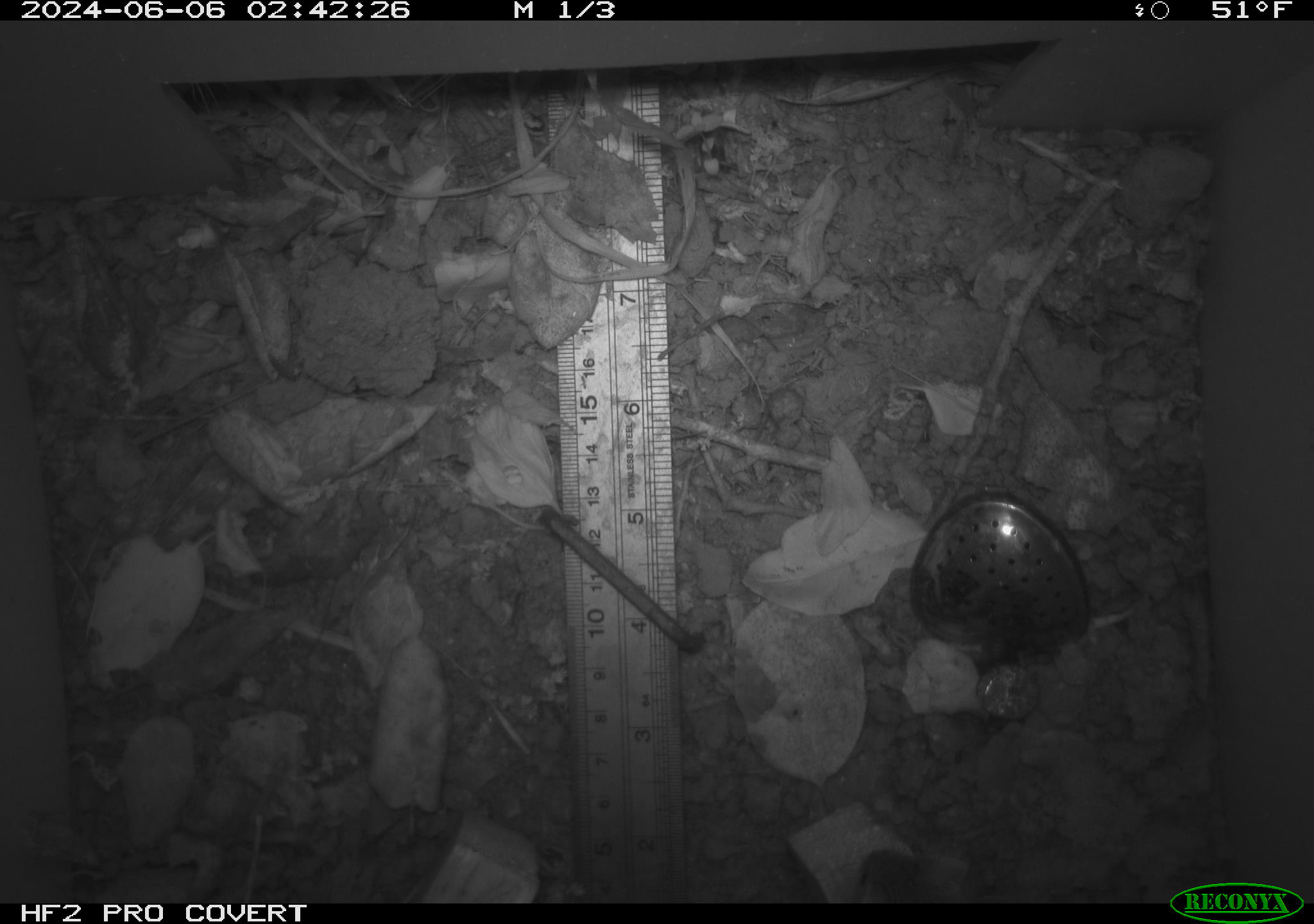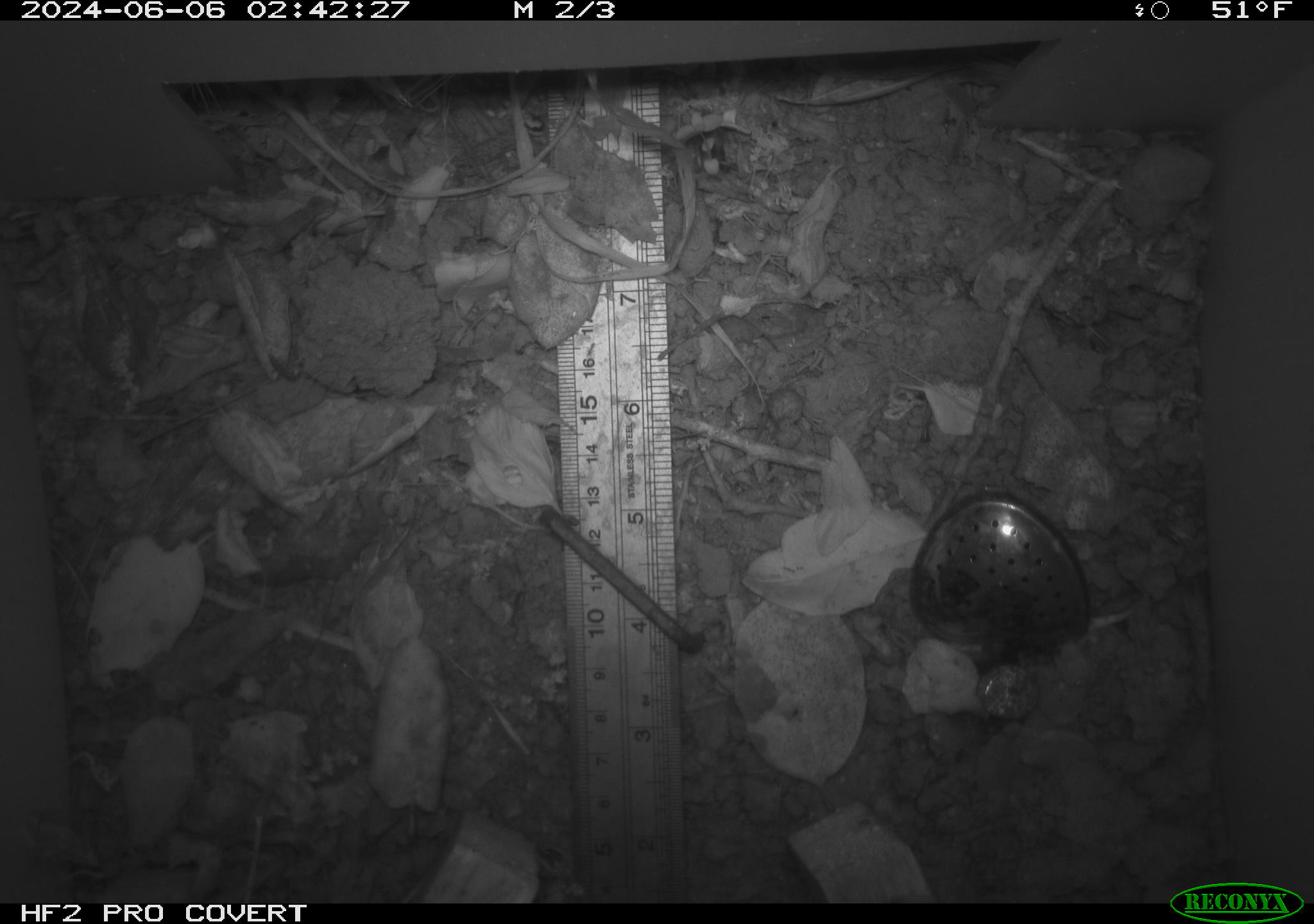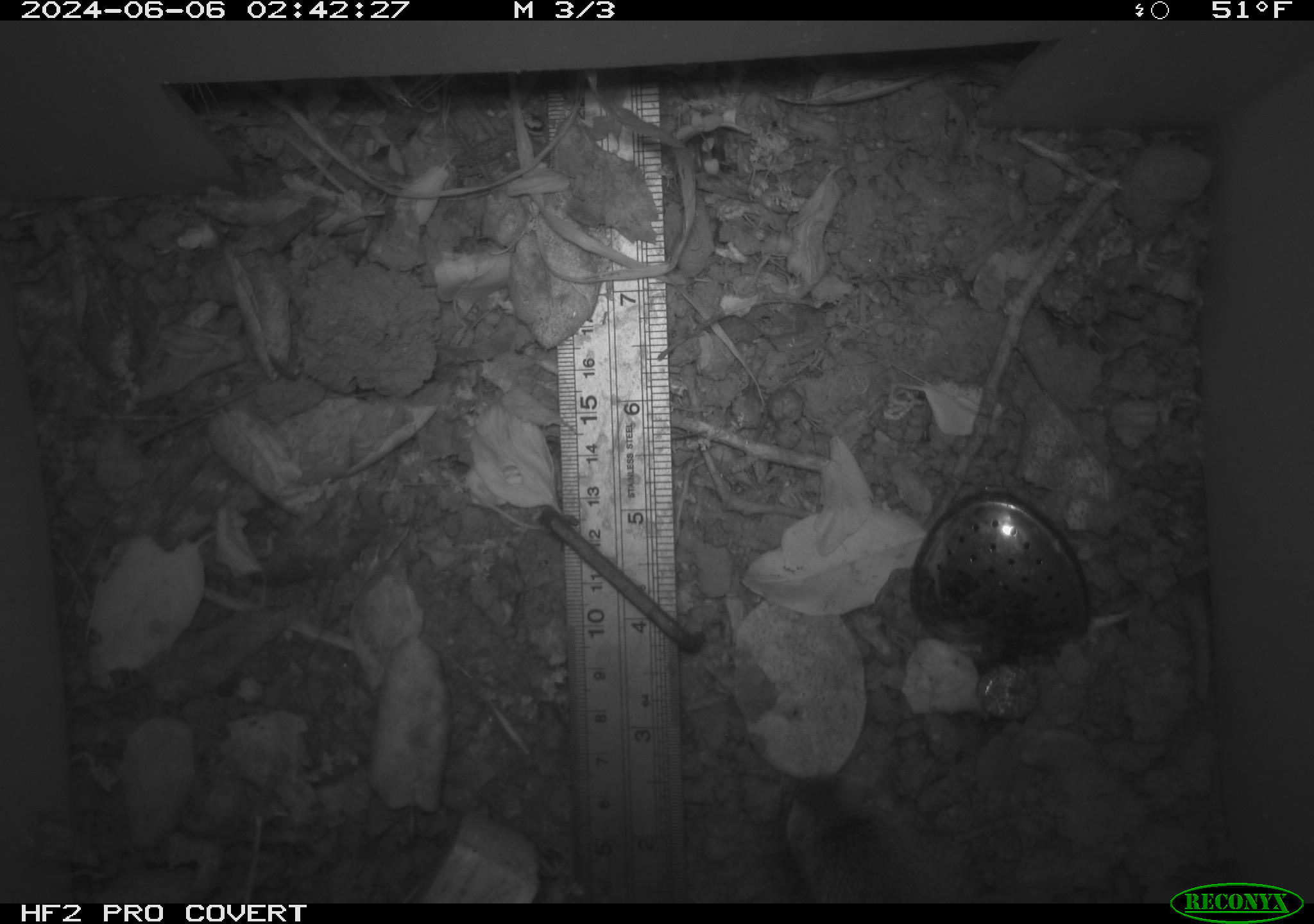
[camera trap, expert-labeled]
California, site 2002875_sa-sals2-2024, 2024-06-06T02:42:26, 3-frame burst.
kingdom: Animalia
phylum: Chordata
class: Mammalia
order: Rodentia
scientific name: Rodentia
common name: mouse species